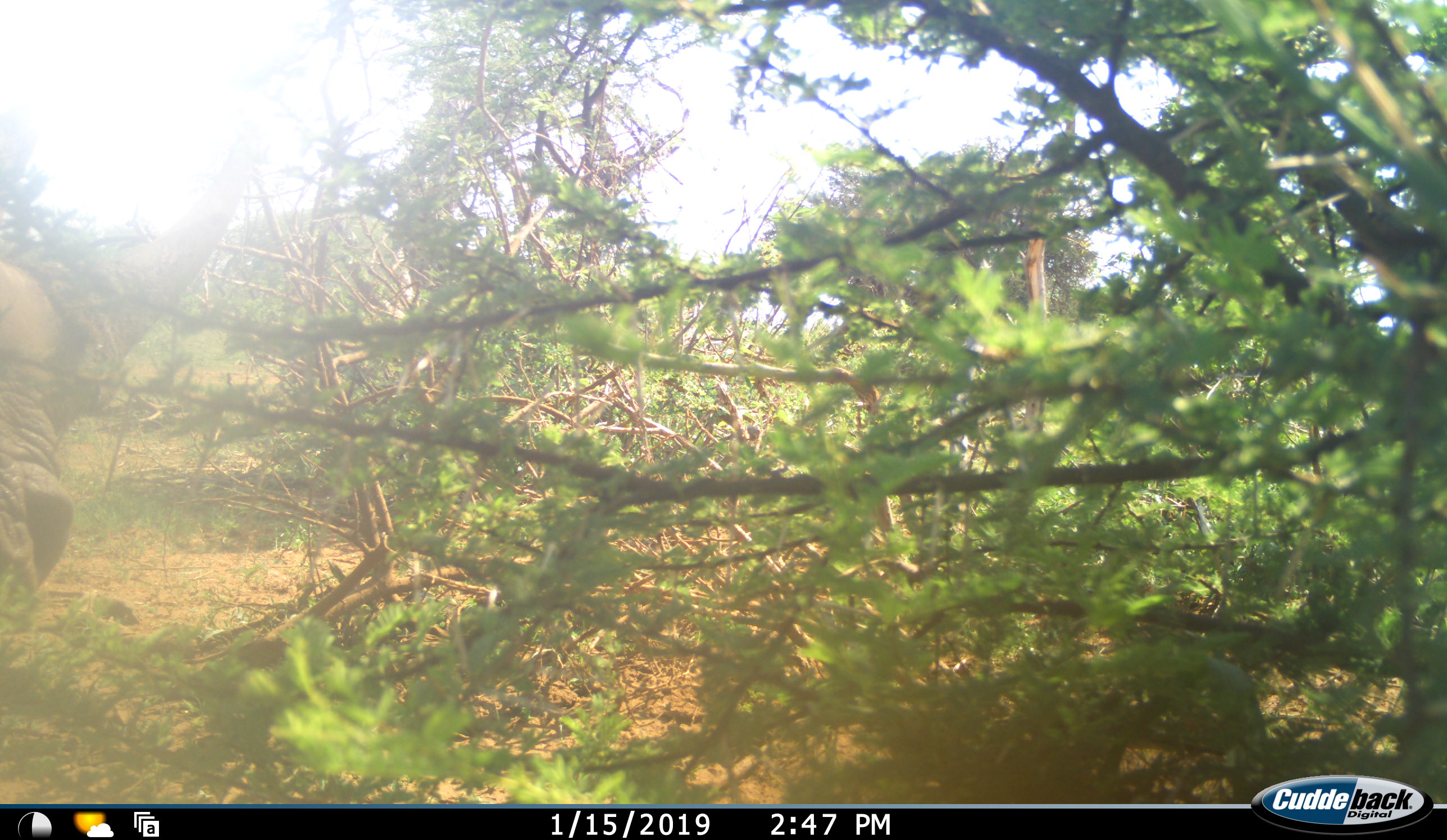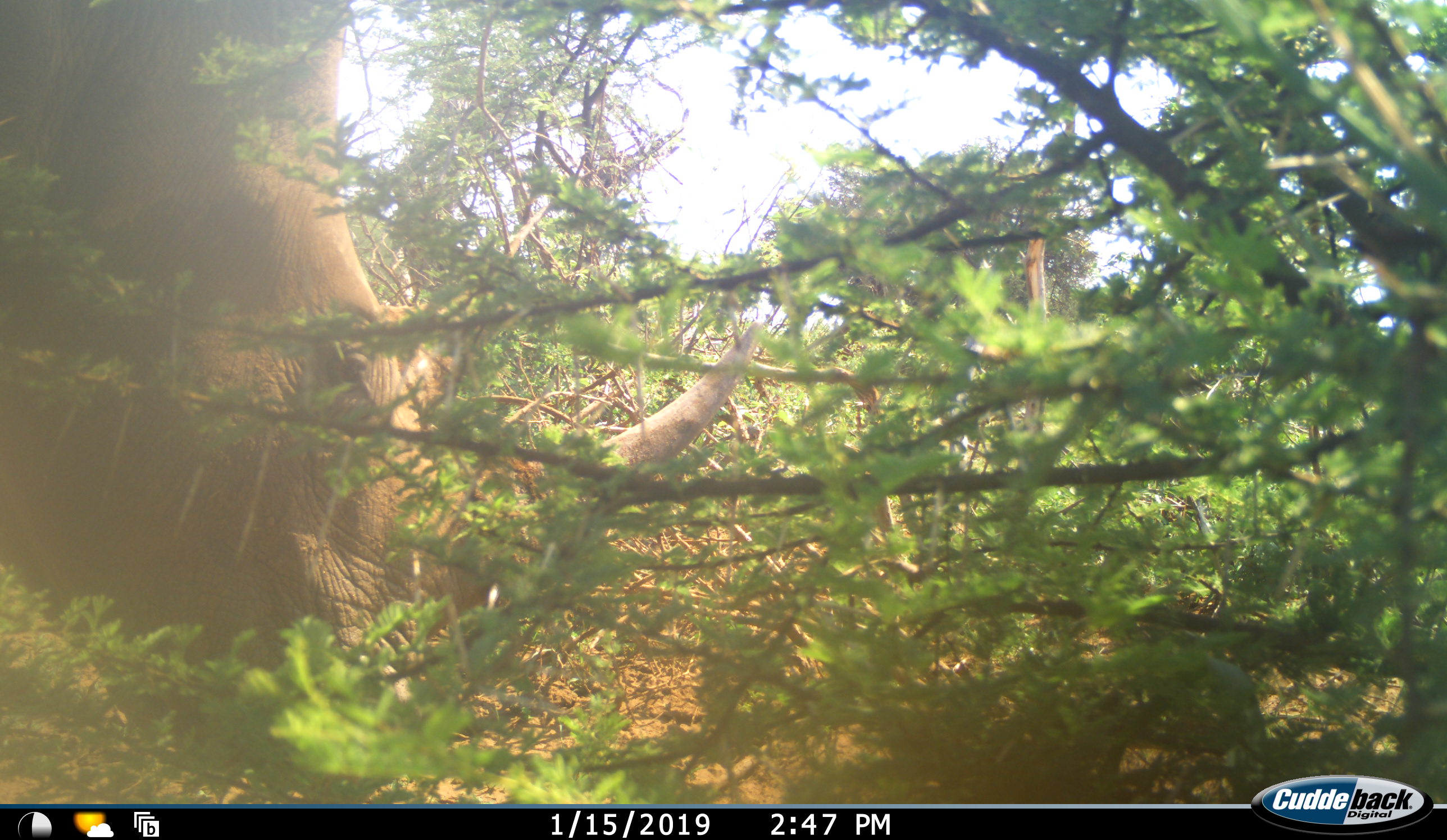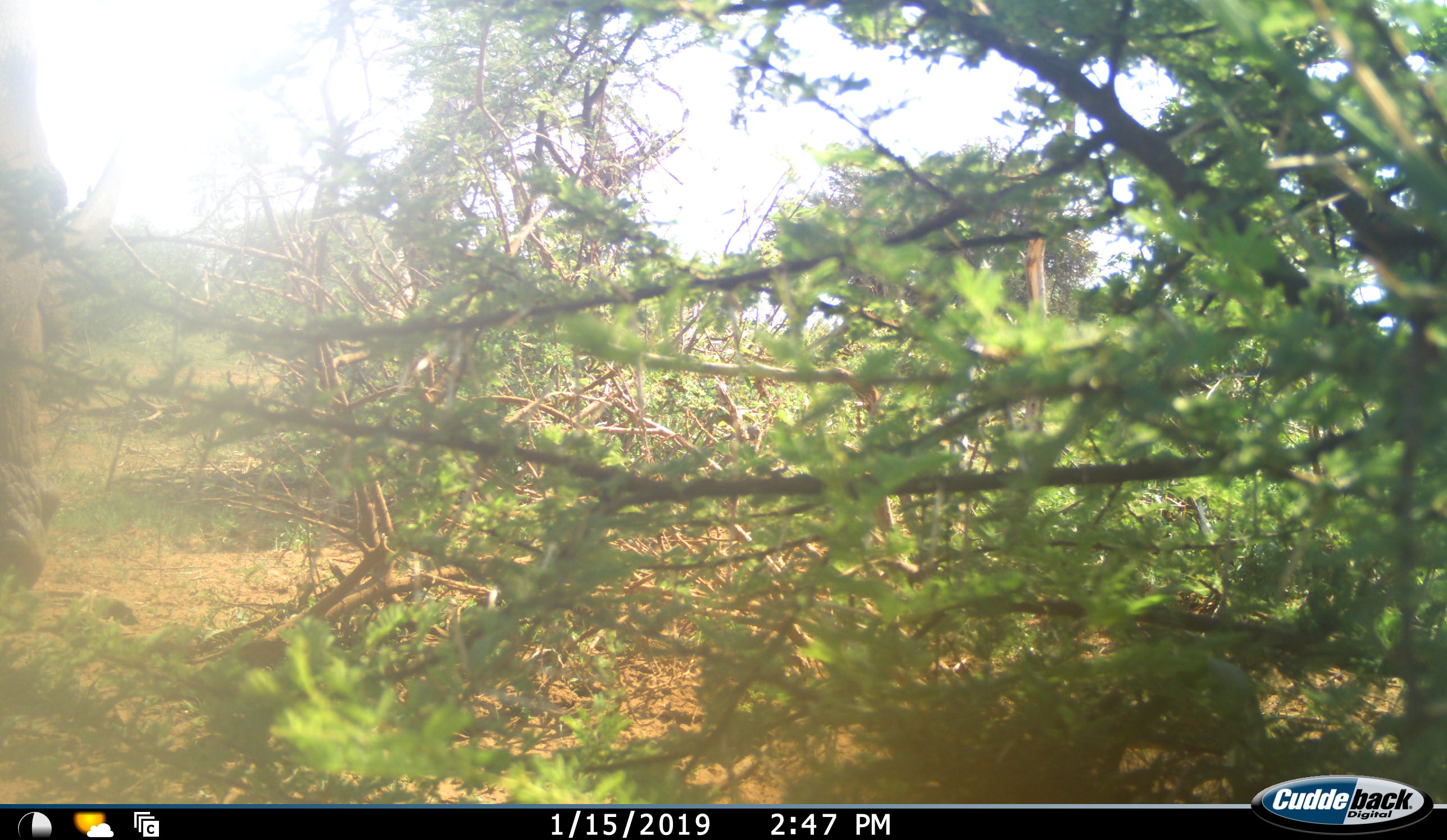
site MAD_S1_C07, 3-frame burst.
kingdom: Animalia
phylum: Chordata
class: Mammalia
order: Perissodactyla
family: Rhinocerotidae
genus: Ceratotherium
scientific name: Ceratotherium simum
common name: white rhinoceros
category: rhinoceroswhite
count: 1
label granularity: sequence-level